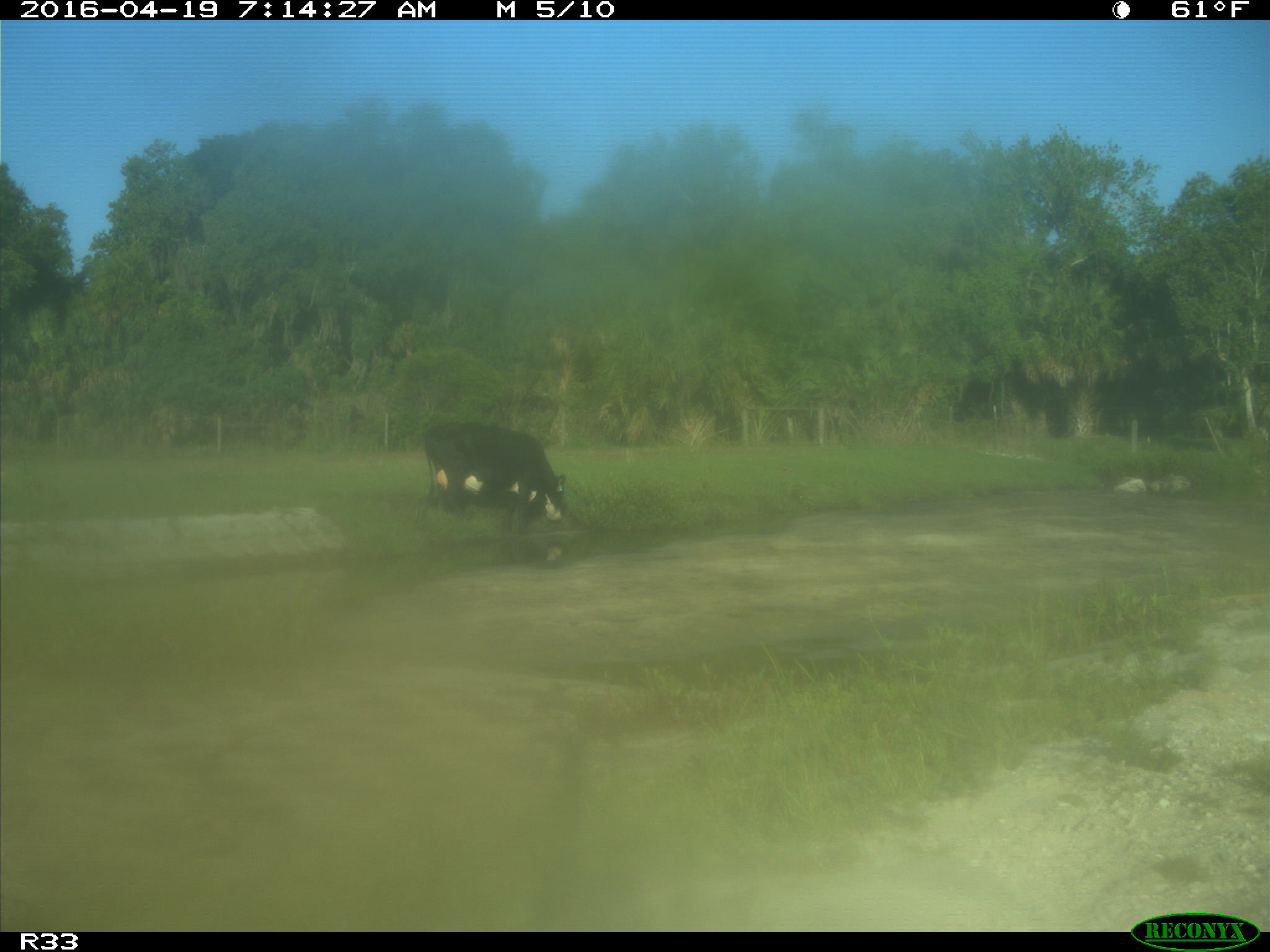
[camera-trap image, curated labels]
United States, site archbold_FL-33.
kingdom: Animalia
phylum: Chordata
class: Mammalia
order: Artiodactyla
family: Bovidae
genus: Bos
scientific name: Bos taurus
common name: domestic cow